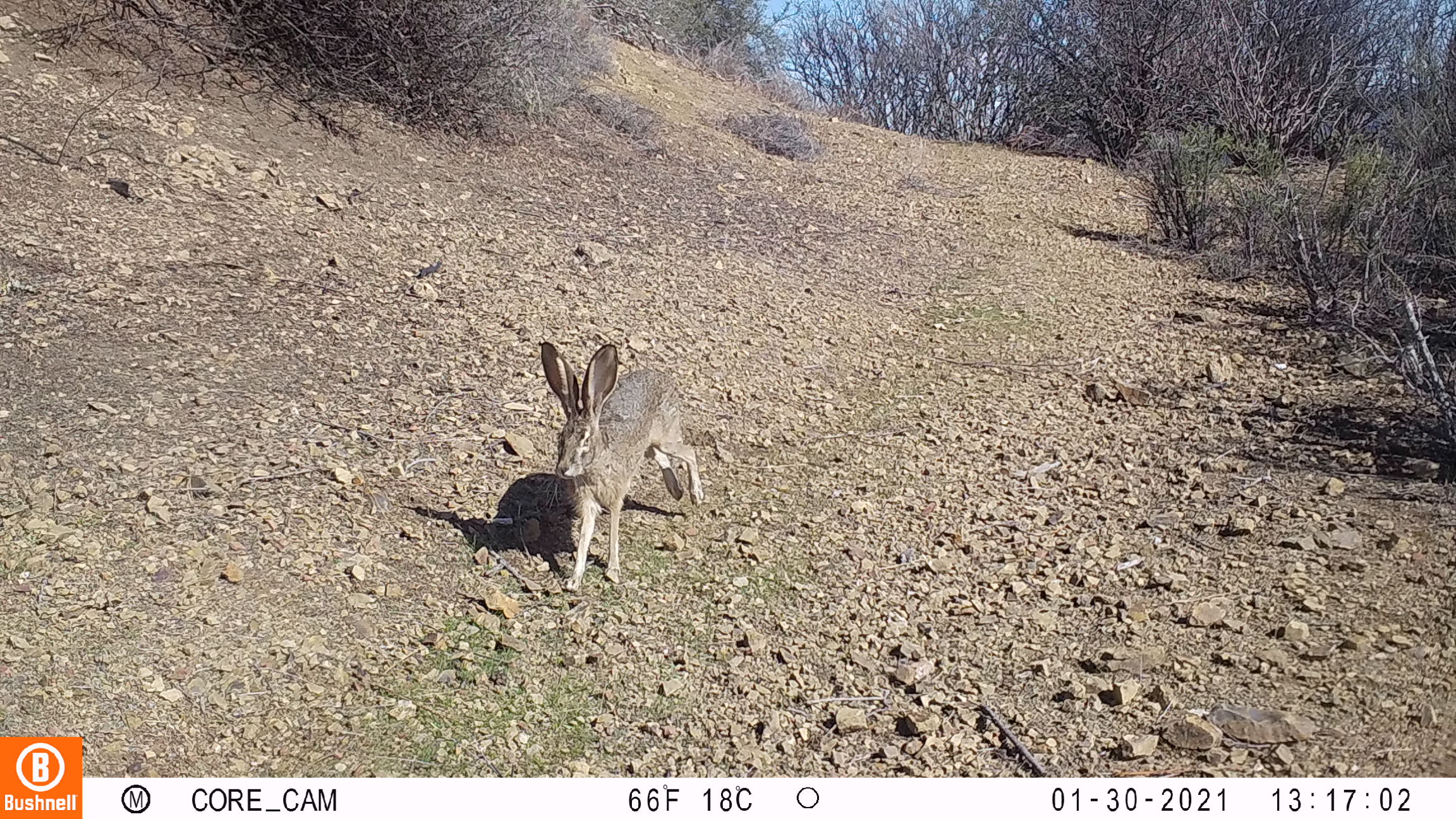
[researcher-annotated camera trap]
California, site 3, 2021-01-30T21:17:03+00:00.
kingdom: Animalia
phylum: Chordata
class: Mammalia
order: Lagomorpha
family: Leporidae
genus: Lepus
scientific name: Lepus californicus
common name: black-tailed jackrabbit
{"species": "black-tailed jackrabbit (Lepus californicus)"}